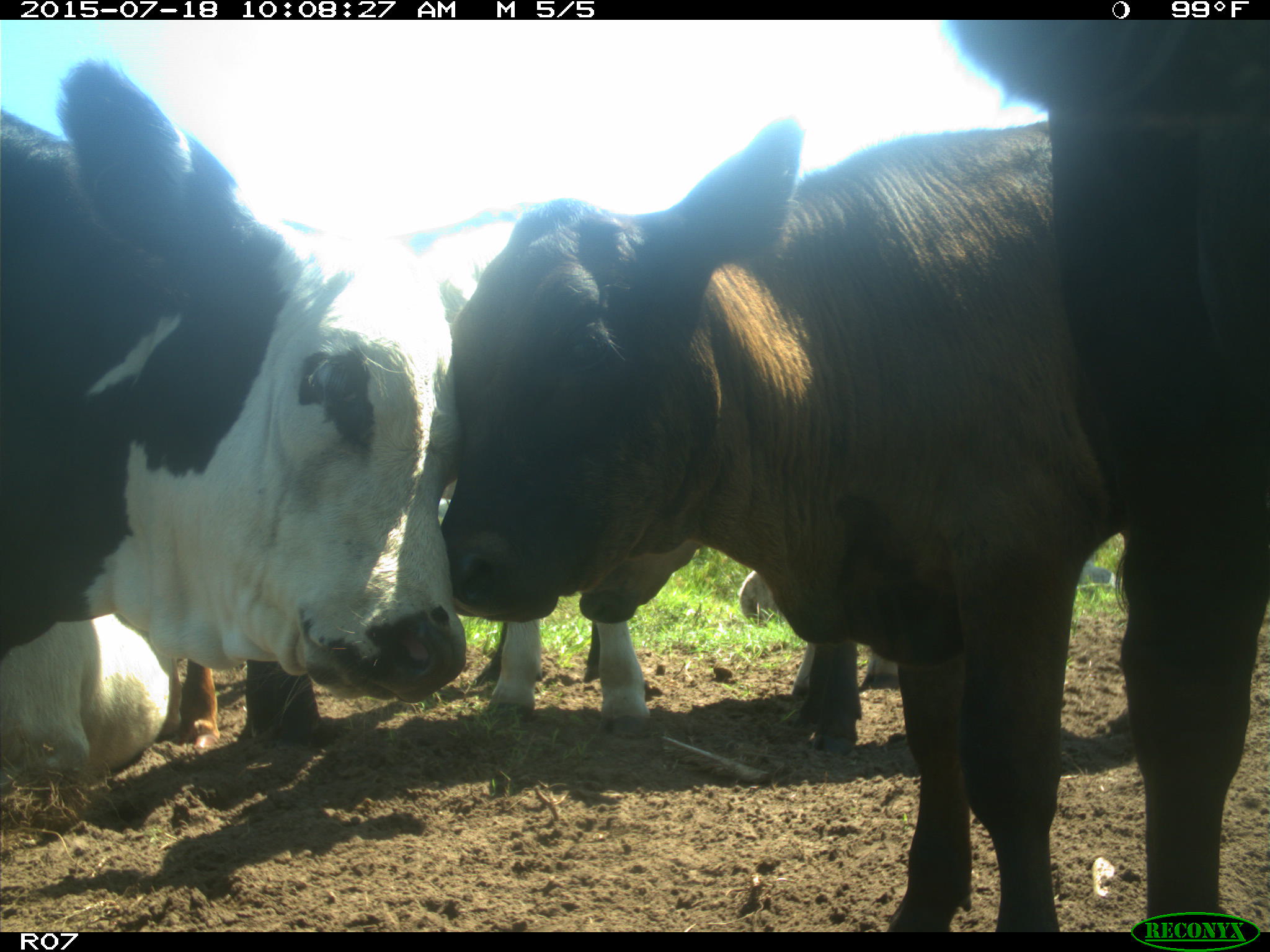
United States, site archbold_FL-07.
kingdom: Animalia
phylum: Chordata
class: Mammalia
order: Artiodactyla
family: Bovidae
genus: Bos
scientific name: Bos taurus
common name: domestic cow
Bos taurus (domestic cow).